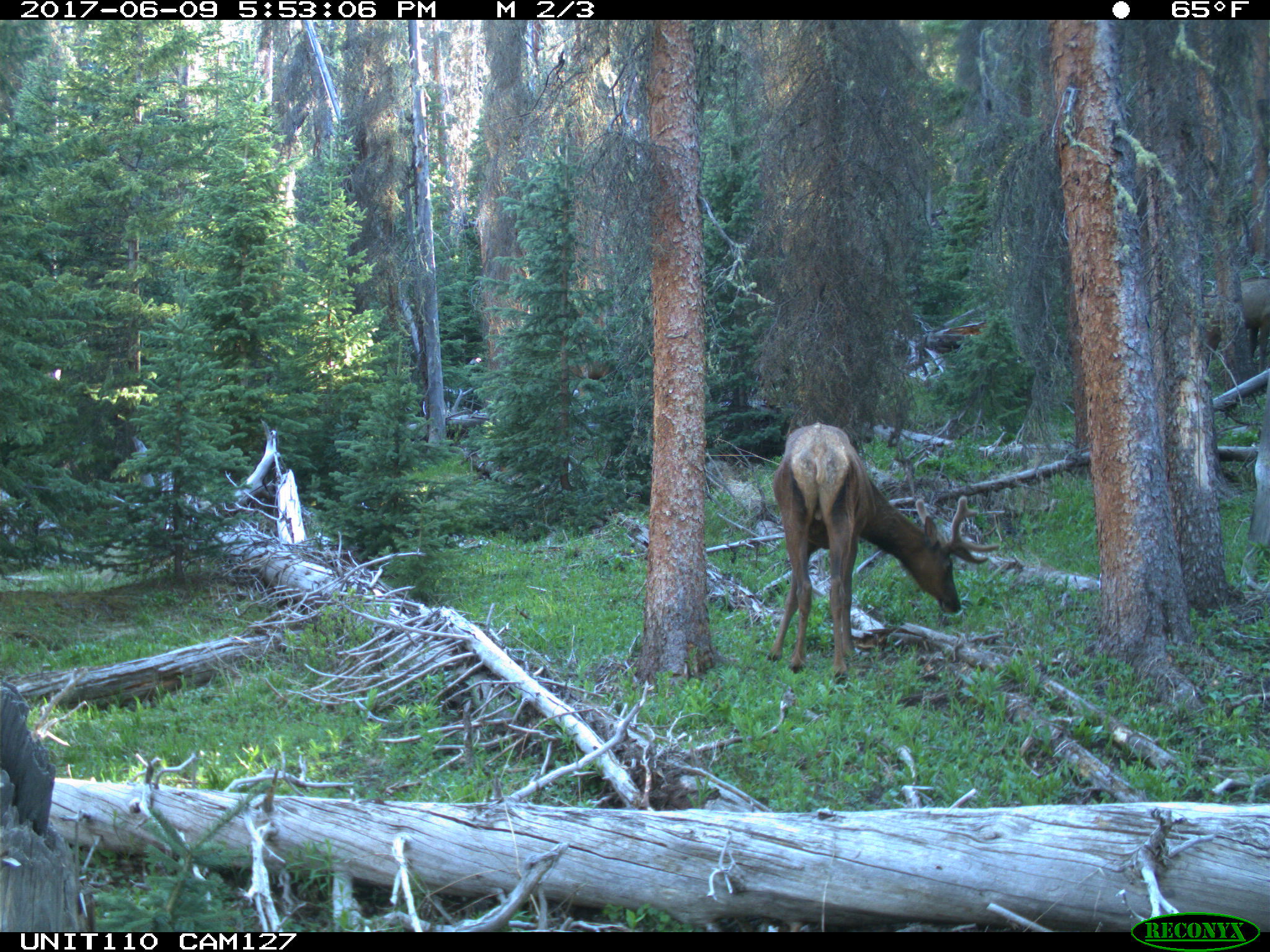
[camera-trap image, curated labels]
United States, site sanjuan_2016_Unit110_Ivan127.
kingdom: Animalia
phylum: Chordata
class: Mammalia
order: Artiodactyla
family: Cervidae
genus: Cervus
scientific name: Cervus elaphus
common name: red deer